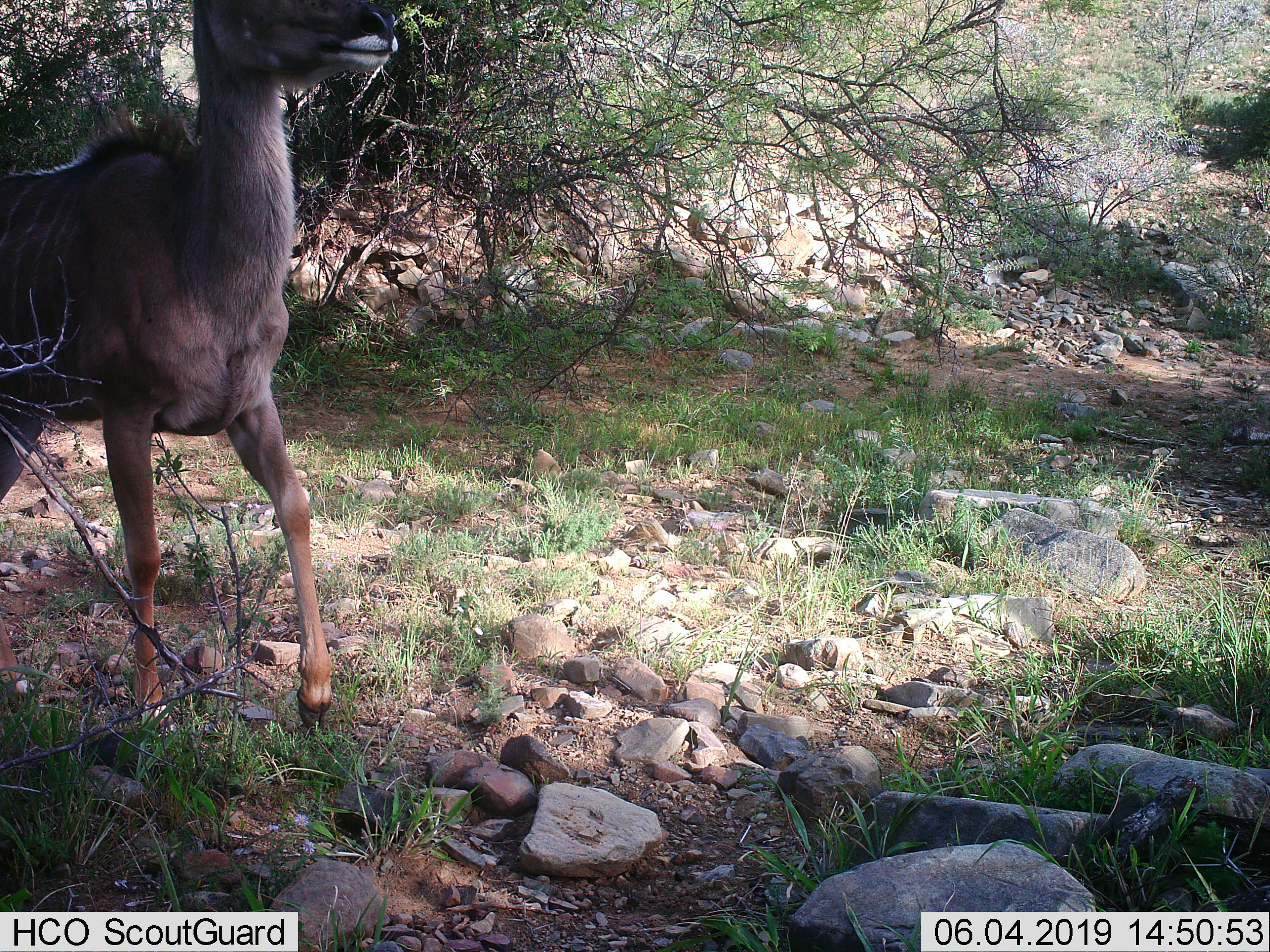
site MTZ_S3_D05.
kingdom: Animalia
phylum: Chordata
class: Mammalia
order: Artiodactyla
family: Bovidae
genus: Tragelaphus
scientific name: Tragelaphus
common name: kudu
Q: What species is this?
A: Kudu (Tragelaphus).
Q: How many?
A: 1.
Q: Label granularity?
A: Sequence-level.